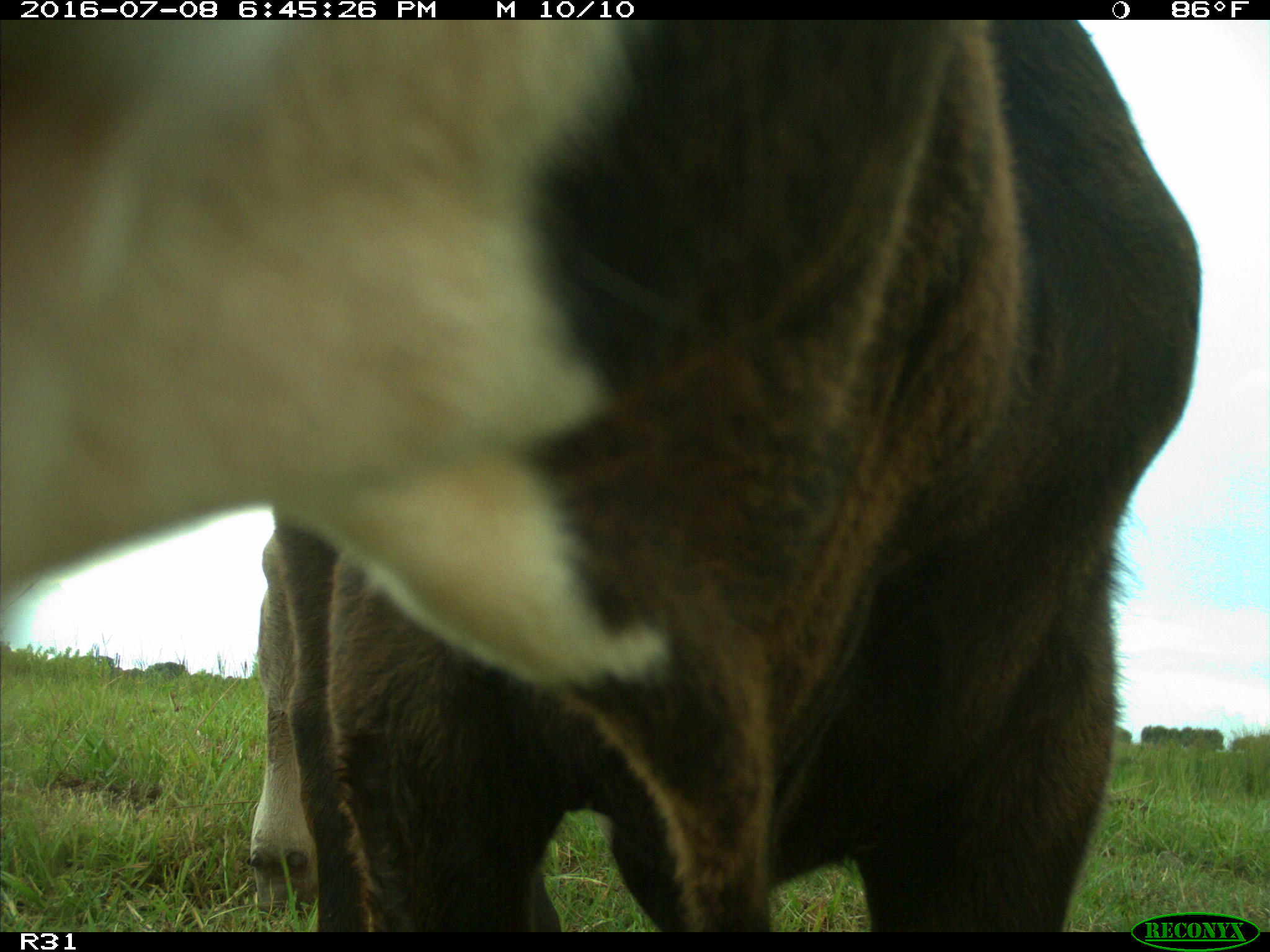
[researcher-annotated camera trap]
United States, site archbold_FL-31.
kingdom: Animalia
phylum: Chordata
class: Mammalia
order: Artiodactyla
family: Bovidae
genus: Bos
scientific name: Bos taurus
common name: domestic cow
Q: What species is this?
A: Bos taurus (domestic cow).